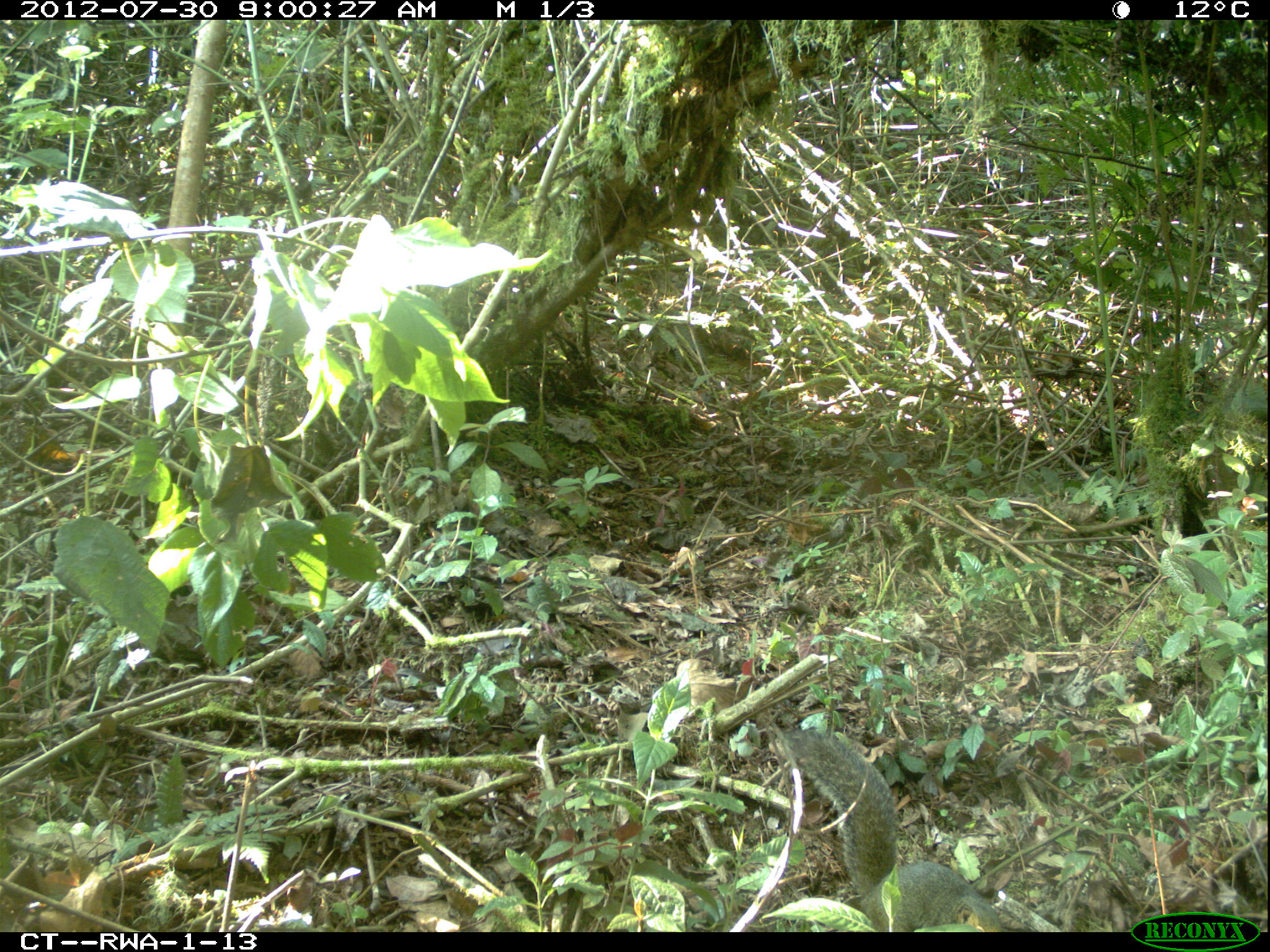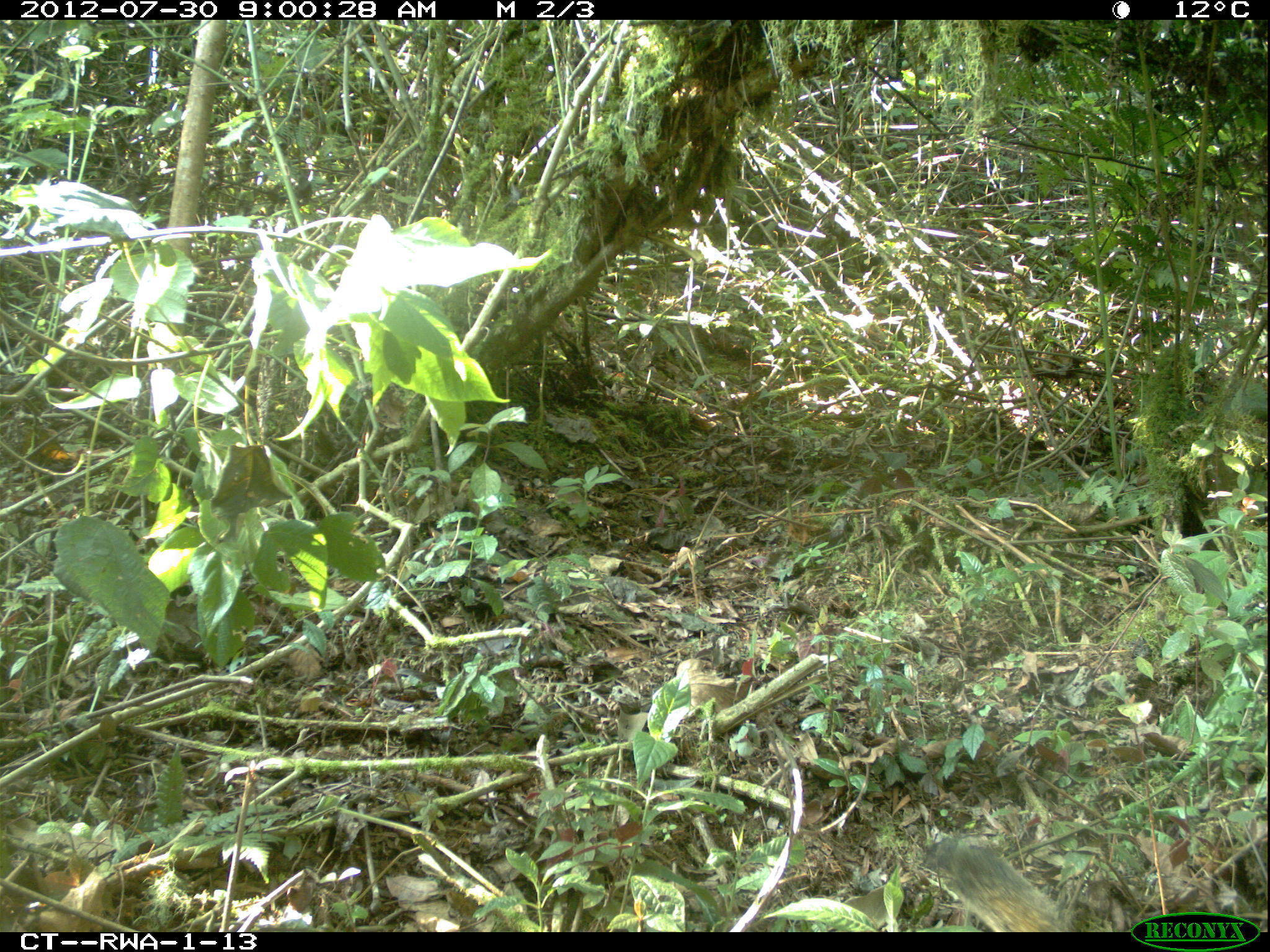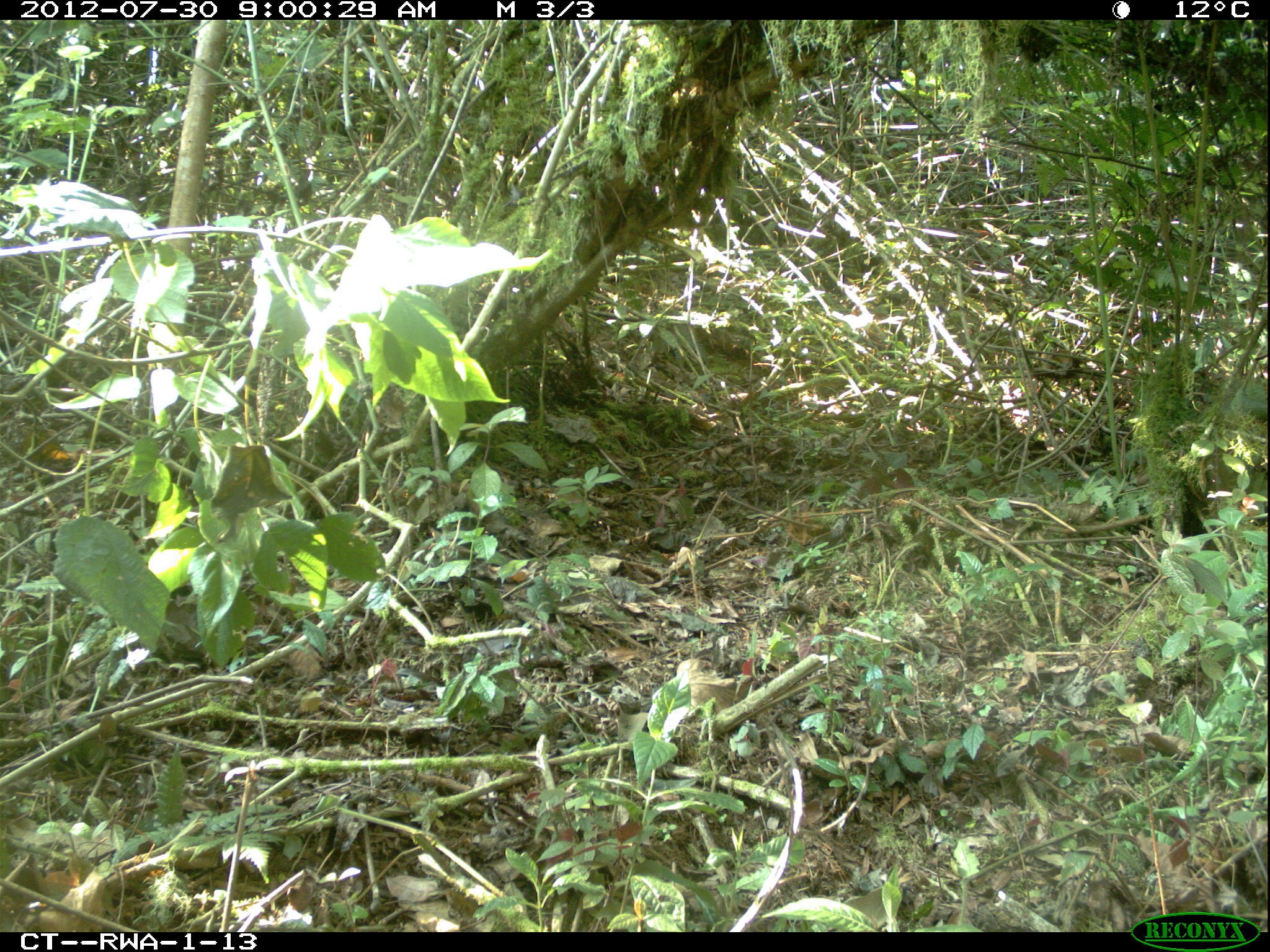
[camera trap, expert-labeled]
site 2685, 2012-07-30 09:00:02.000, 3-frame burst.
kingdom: Animalia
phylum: Chordata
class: Mammalia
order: Rodentia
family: Sciuridae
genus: Funisciurus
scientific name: Funisciurus carruthersi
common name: carruther's mountain squirrel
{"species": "Funisciurus carruthersi (carruther's mountain squirrel)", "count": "1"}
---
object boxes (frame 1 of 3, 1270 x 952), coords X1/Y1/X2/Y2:
funisciurus carruthersi: 781/728/1005/931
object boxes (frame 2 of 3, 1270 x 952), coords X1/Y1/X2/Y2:
funisciurus carruthersi: 924/837/1068/931